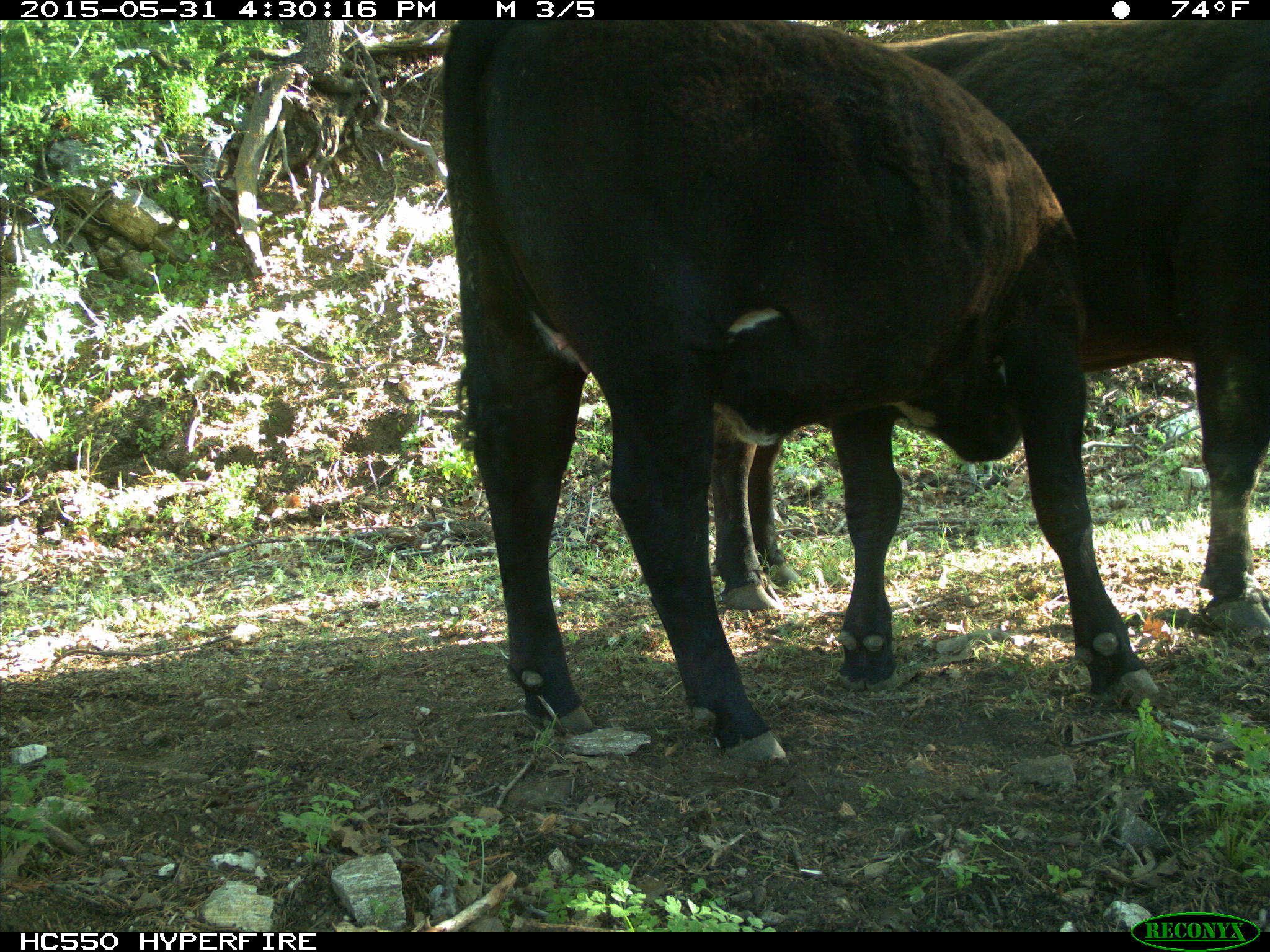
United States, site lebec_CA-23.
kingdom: Animalia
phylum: Chordata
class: Mammalia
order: Artiodactyla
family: Bovidae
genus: Bos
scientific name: Bos taurus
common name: domestic cow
Bos taurus (domestic cow).